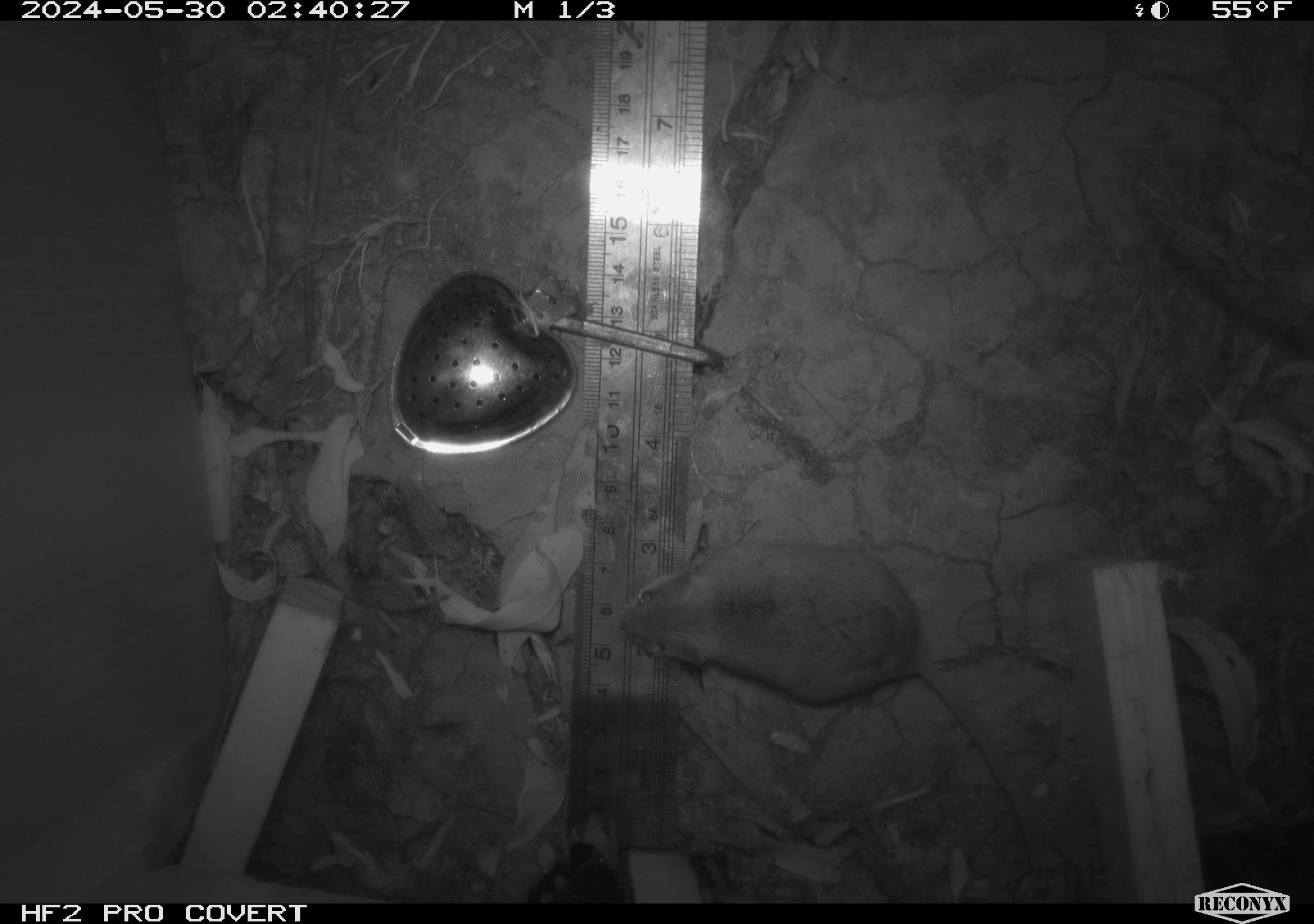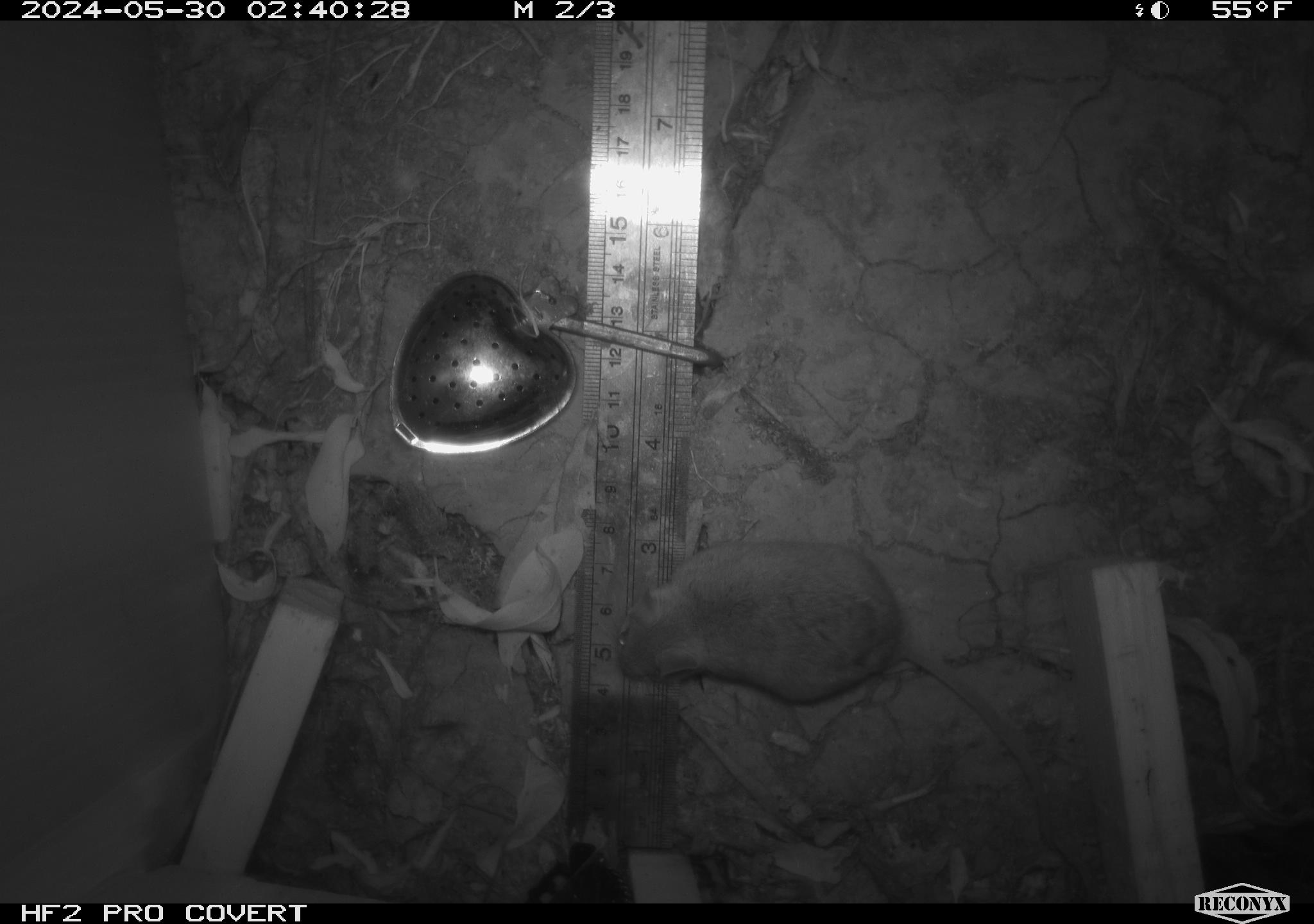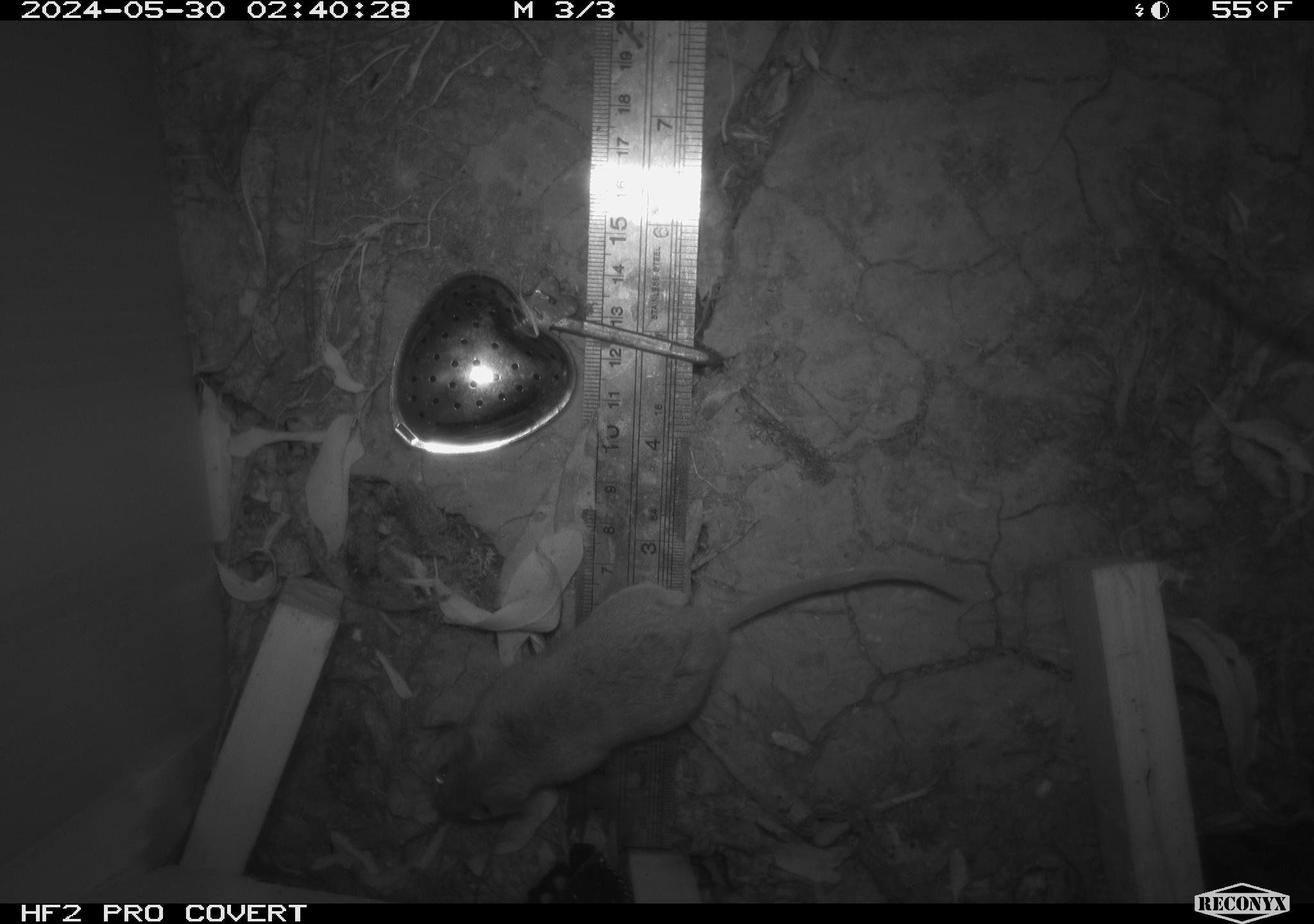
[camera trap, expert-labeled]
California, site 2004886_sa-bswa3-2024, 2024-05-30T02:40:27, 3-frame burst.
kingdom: Animalia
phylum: Chordata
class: Mammalia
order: Rodentia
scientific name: Rodentia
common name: mouse species